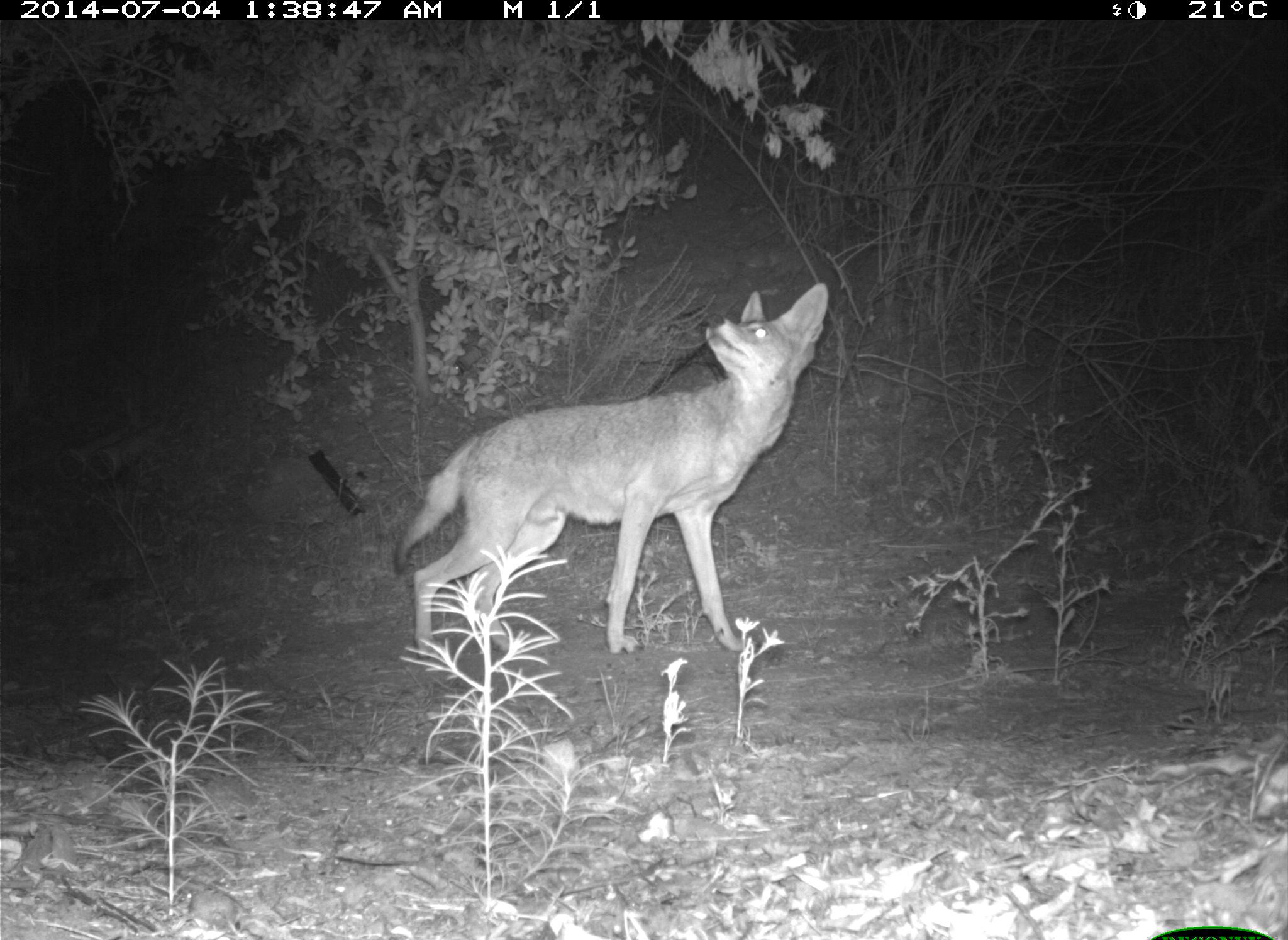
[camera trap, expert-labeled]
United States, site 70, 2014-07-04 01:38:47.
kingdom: Animalia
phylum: Chordata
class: Mammalia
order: Carnivora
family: Canidae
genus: Canis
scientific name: Canis latrans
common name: coyote